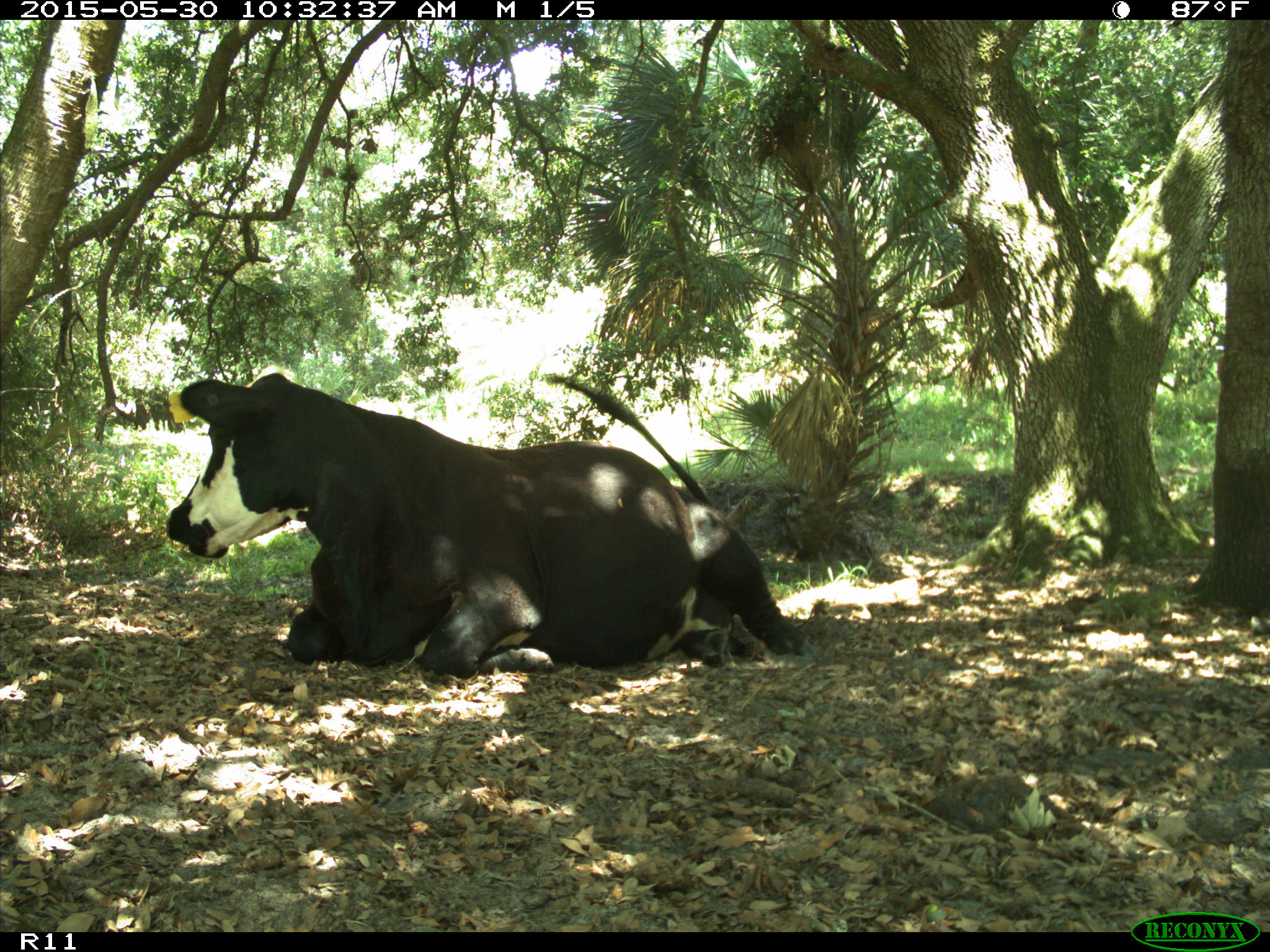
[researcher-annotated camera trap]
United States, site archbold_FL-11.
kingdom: Animalia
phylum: Chordata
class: Mammalia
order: Artiodactyla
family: Bovidae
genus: Bos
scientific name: Bos taurus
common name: domestic cow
Bos taurus (domestic cow).